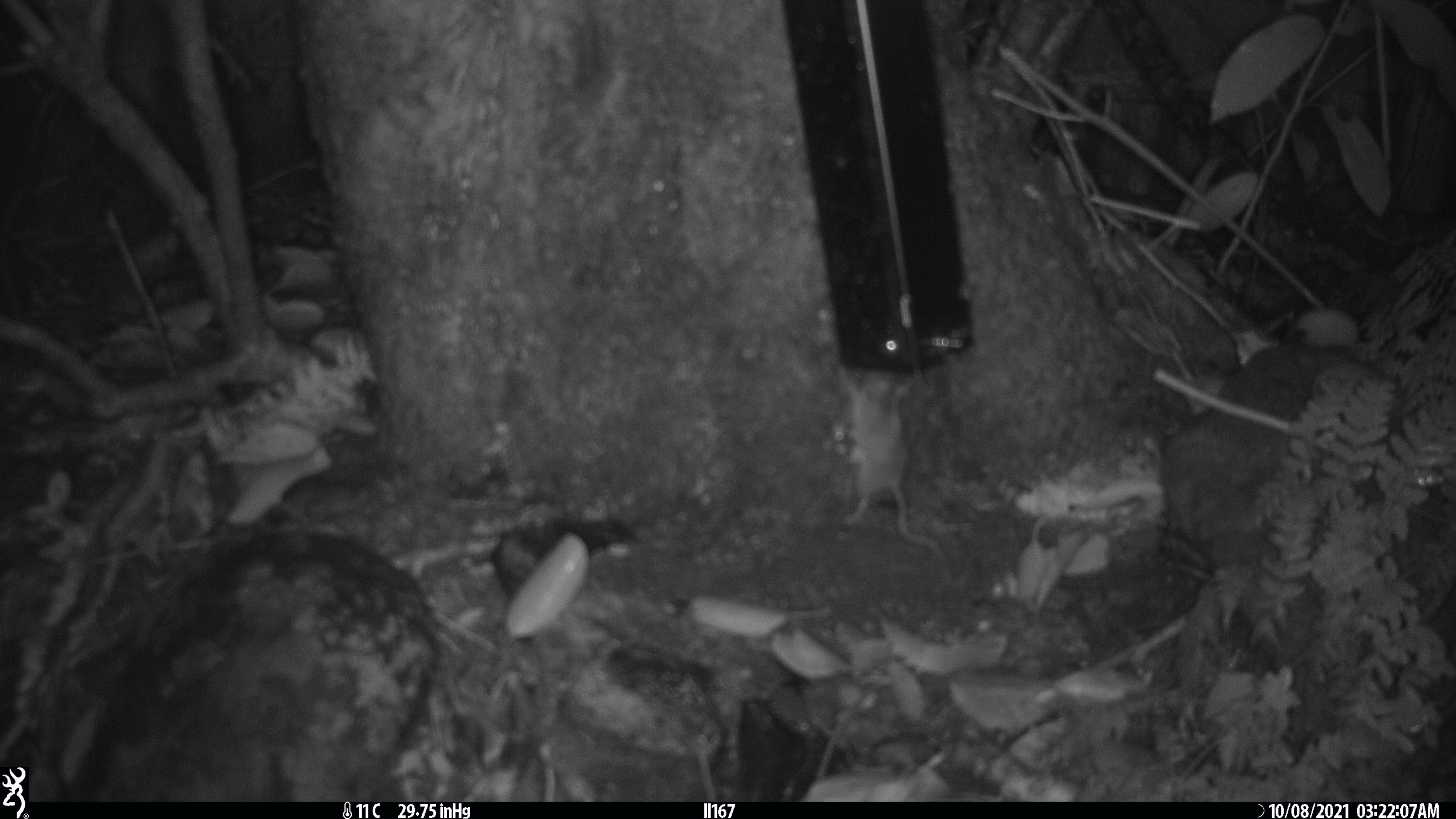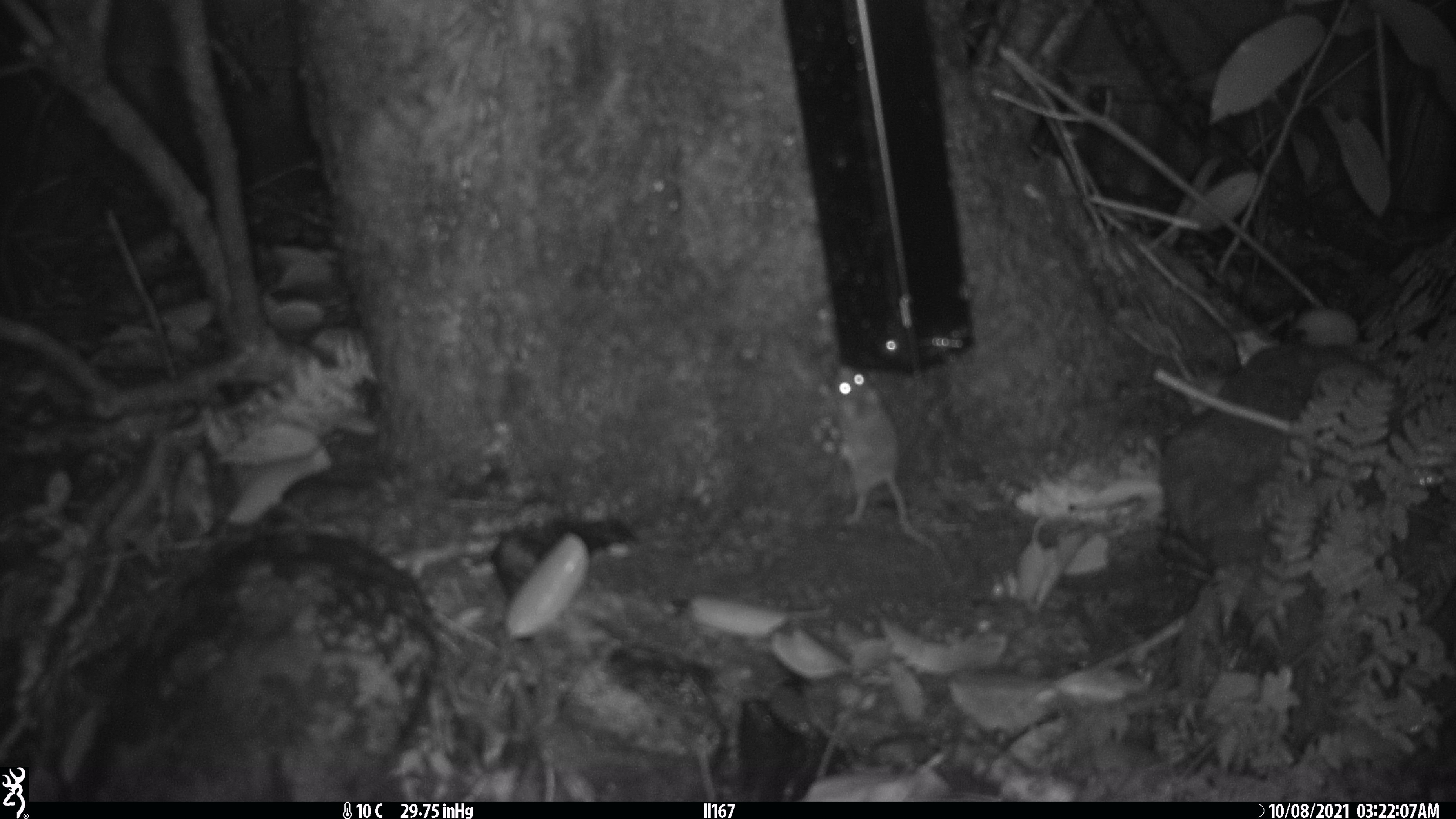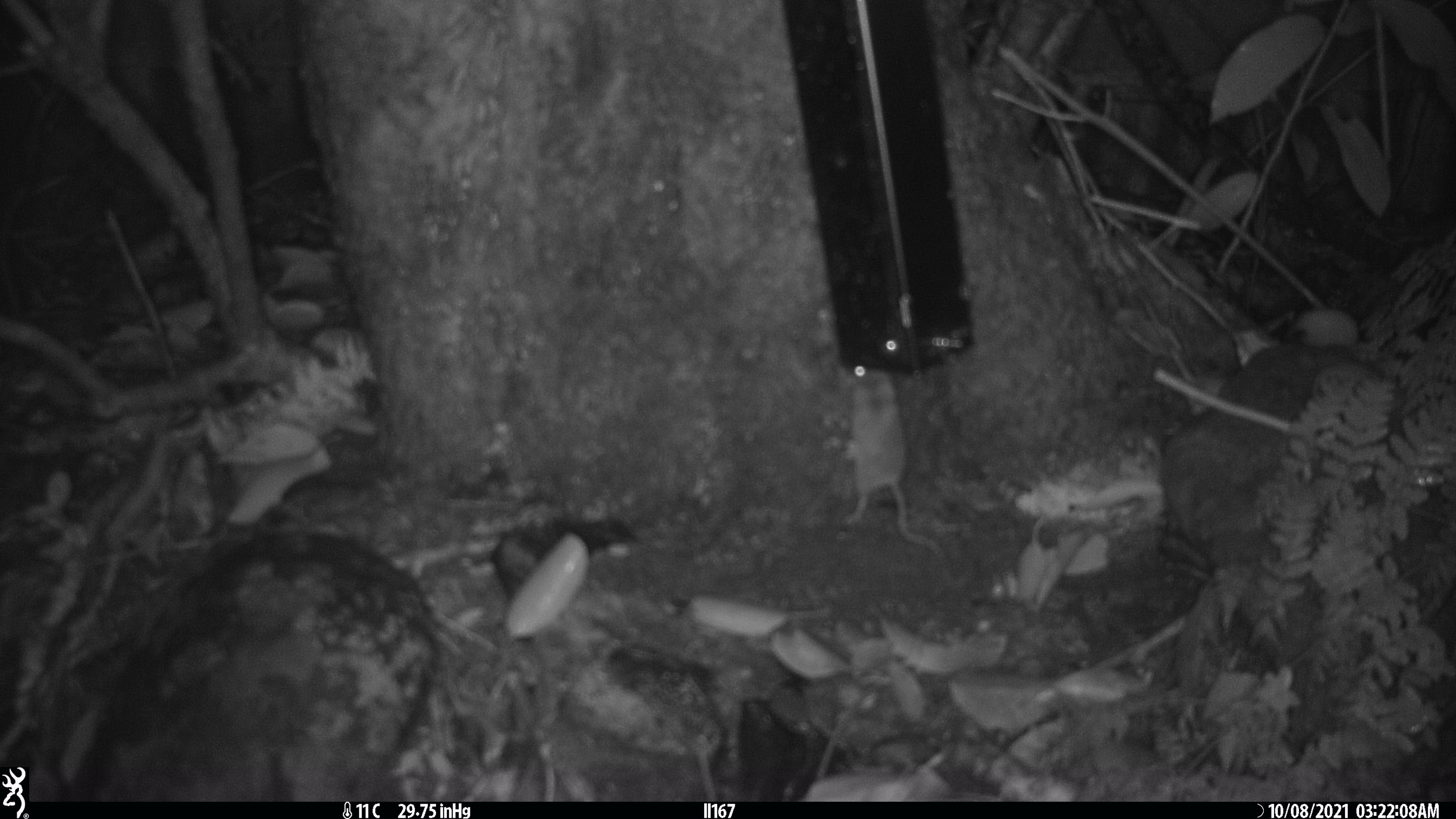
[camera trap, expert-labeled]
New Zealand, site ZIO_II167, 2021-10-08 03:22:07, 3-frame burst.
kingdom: Animalia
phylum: Chordata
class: Mammalia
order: Rodentia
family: Muridae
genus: Mus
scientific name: Mus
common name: mouse